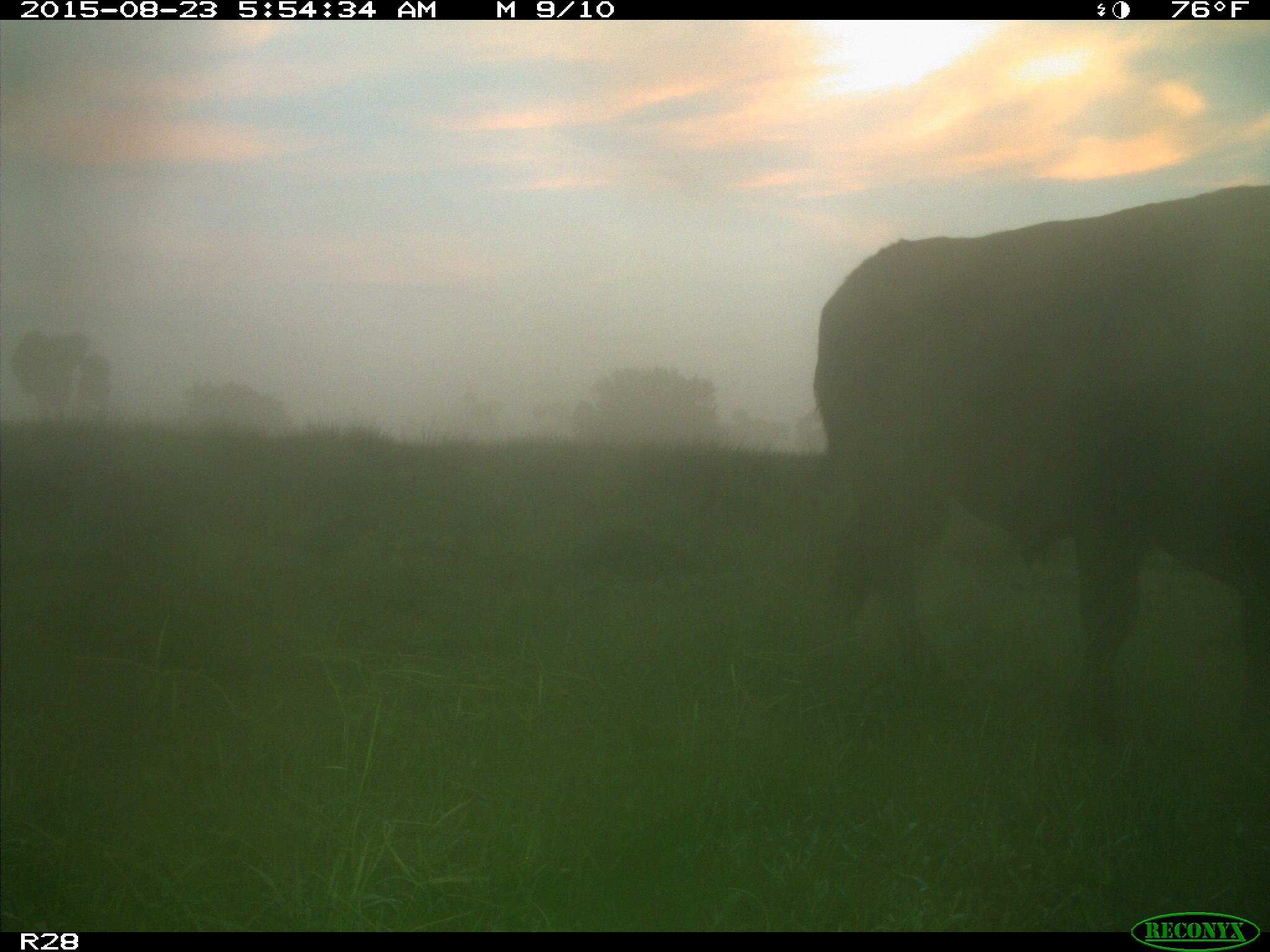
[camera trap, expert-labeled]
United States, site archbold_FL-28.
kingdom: Animalia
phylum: Chordata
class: Mammalia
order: Artiodactyla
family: Bovidae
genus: Bos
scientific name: Bos taurus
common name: domestic cow